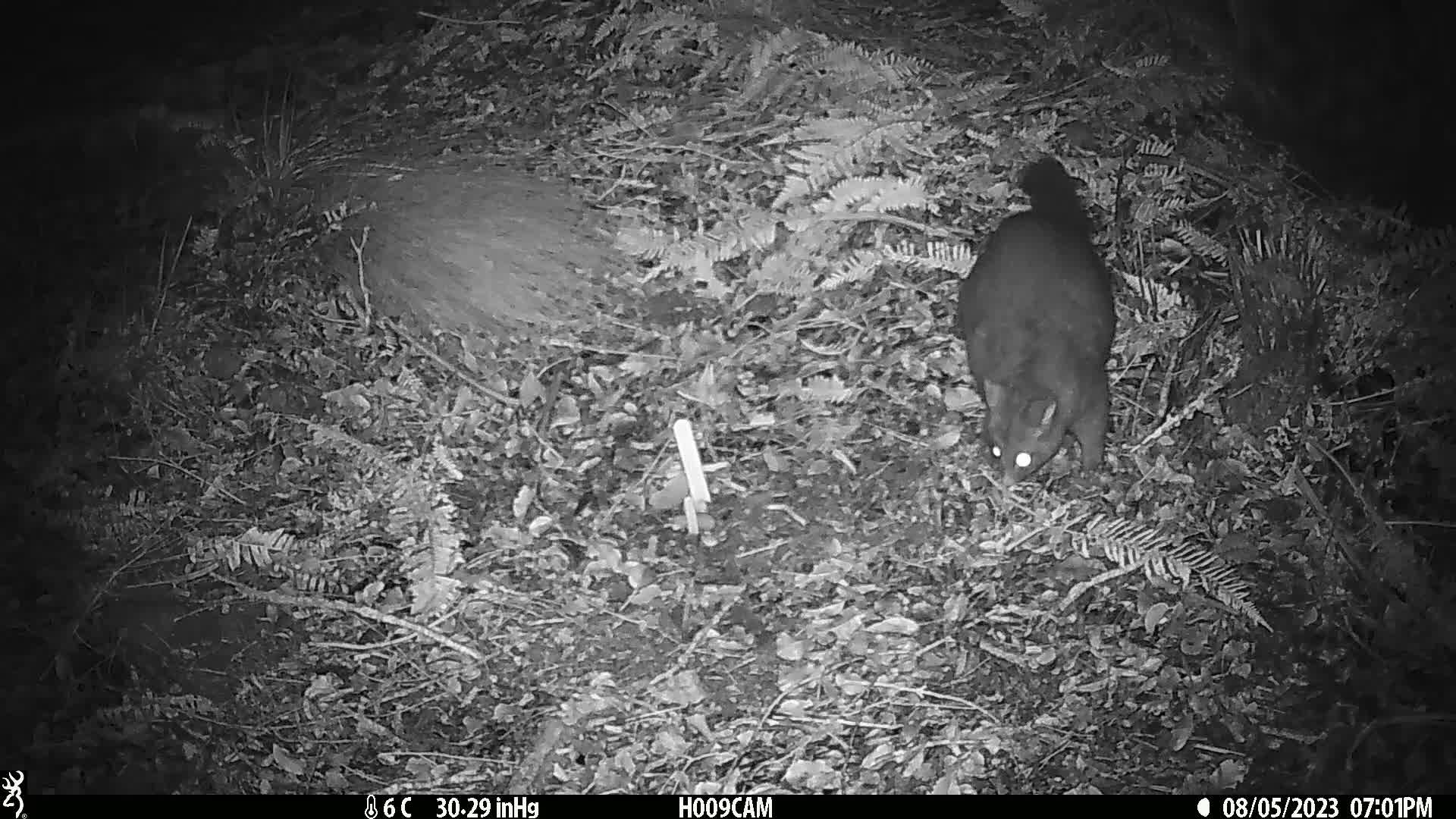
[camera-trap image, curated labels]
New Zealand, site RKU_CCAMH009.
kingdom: Animalia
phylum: Chordata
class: Mammalia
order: Diprotodontia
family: Phalangeridae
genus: Trichosurus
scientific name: Trichosurus vulpecula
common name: common brushtail possum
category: possum